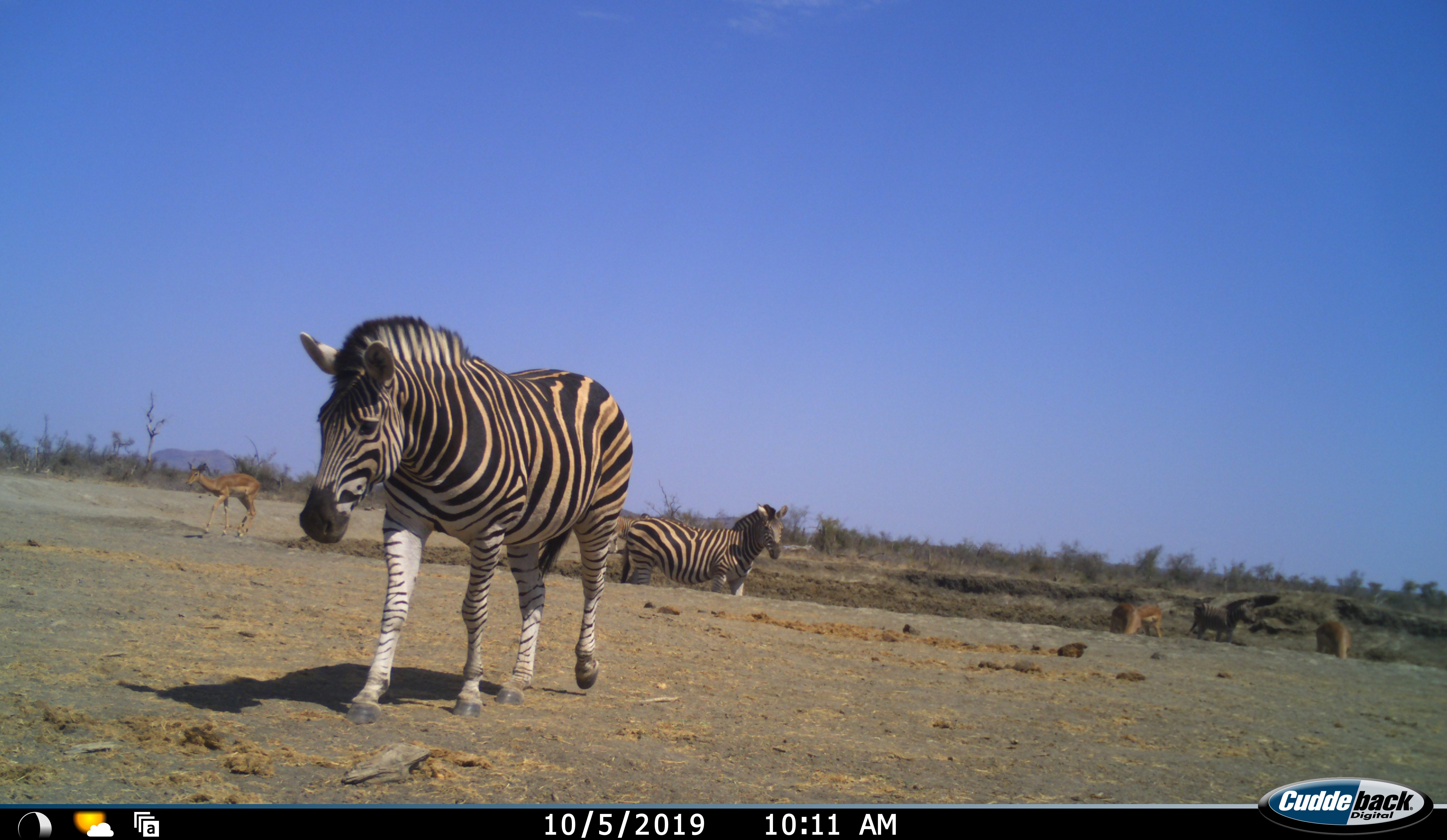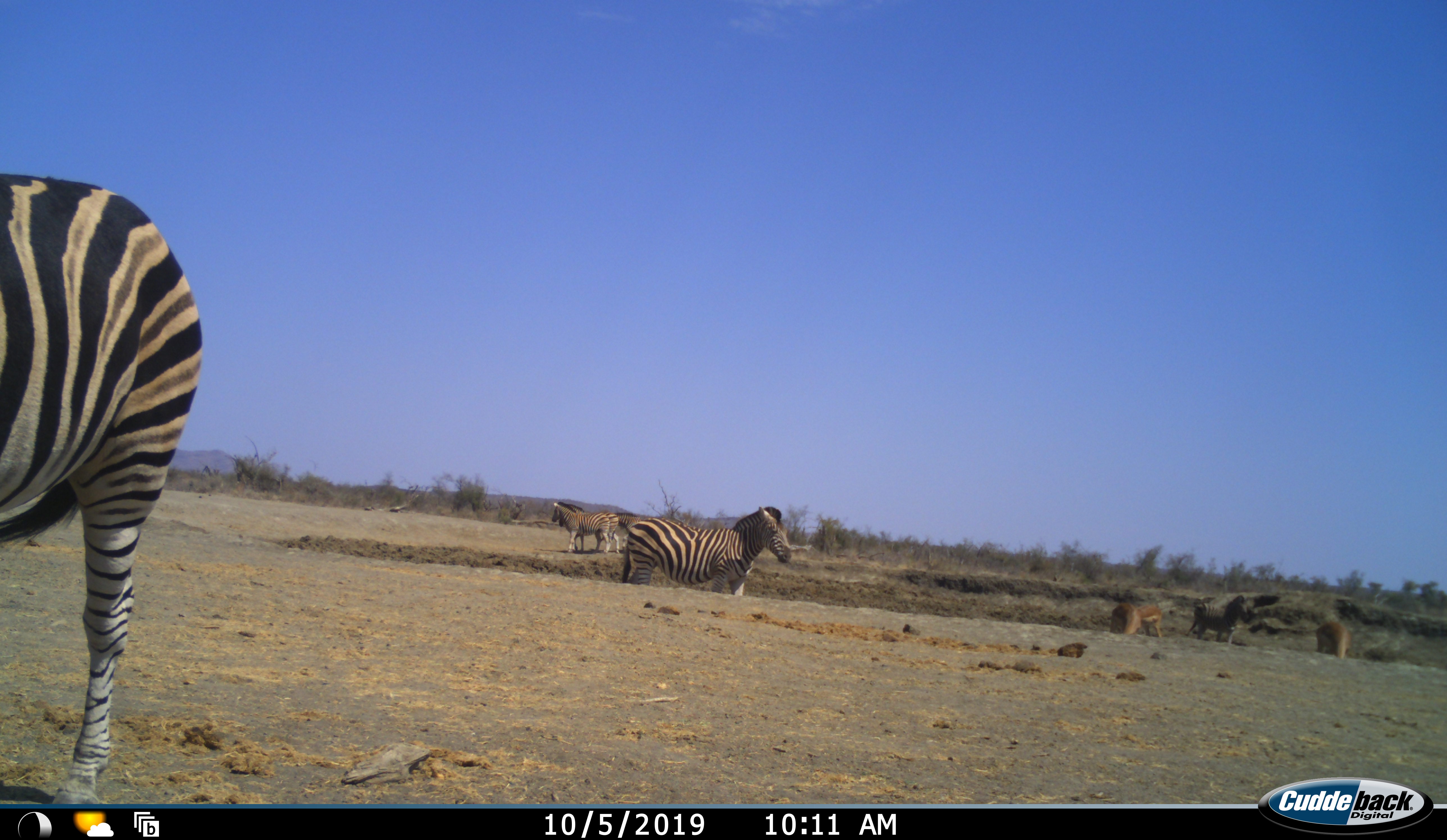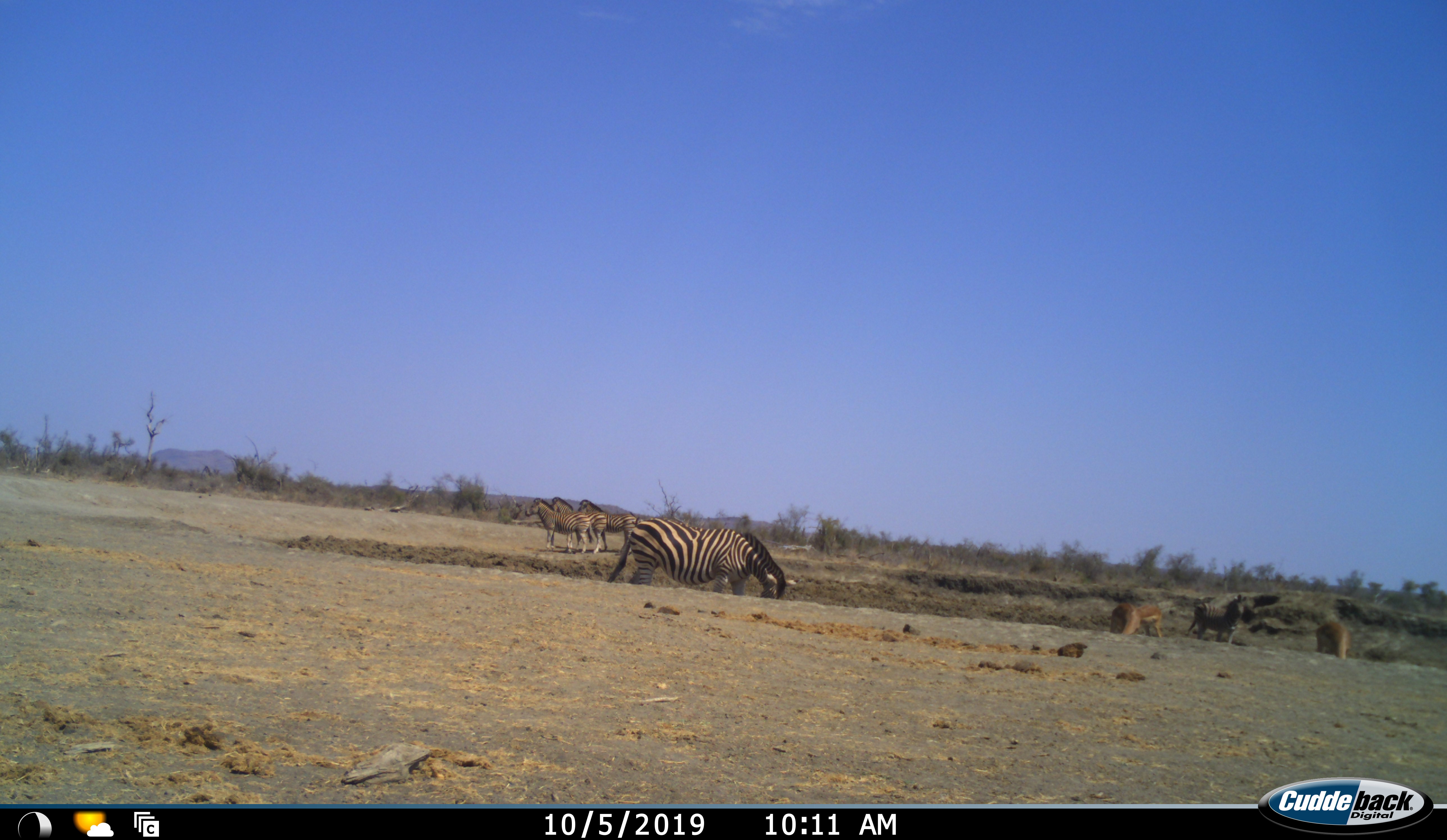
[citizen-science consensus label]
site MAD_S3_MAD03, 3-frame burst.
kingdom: Animalia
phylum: Chordata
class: Mammalia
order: Artiodactyla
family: Bovidae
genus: Aepyceros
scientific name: Aepyceros melampus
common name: impala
Impala (Aepyceros melampus), count 4. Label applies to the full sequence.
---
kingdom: Animalia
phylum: Chordata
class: Mammalia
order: Perissodactyla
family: Equidae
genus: Equus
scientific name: Equus quagga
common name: plains zebra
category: zebraplains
Zebraplains (plains zebra) (Equus quagga), count 6. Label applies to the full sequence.